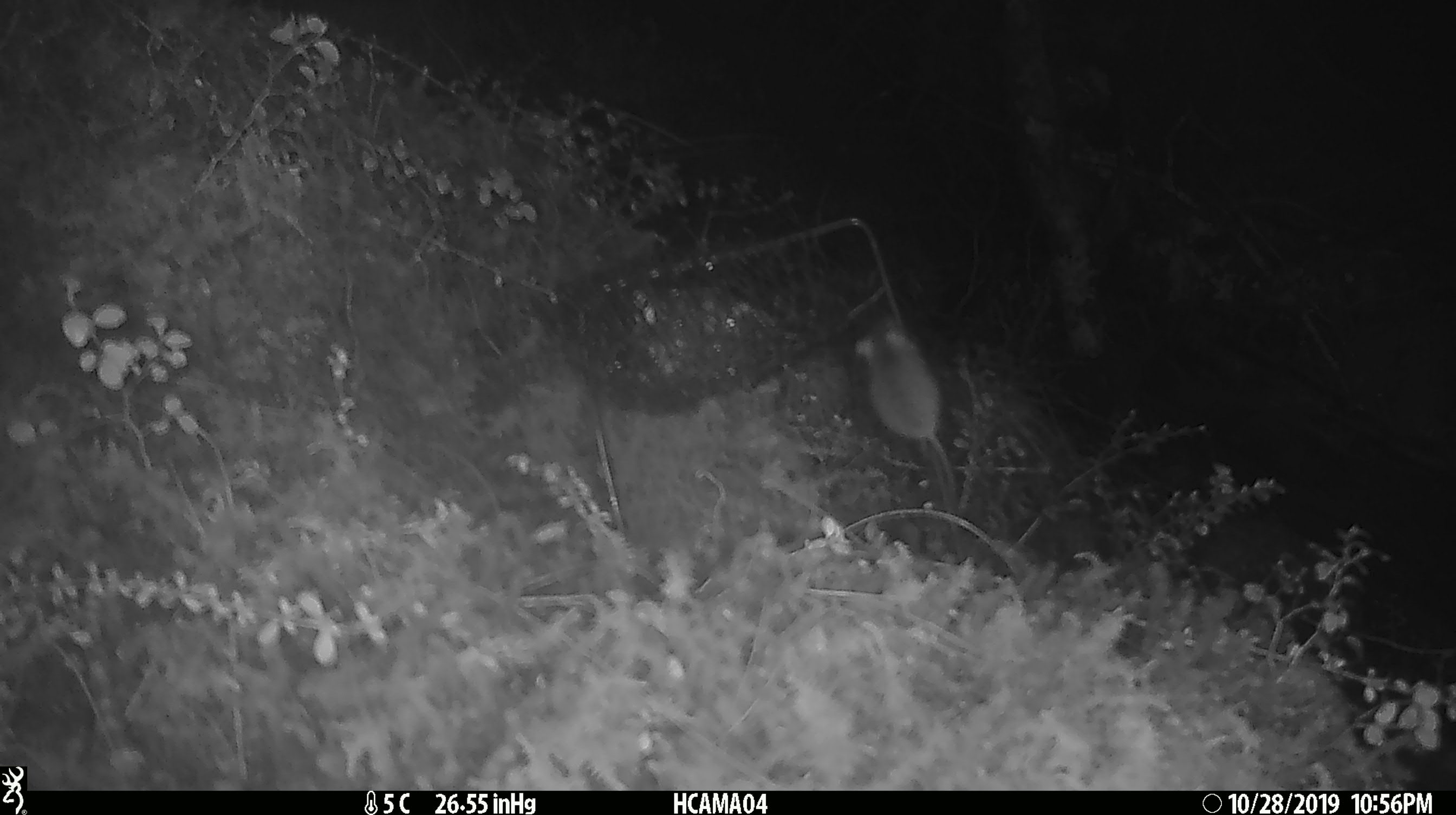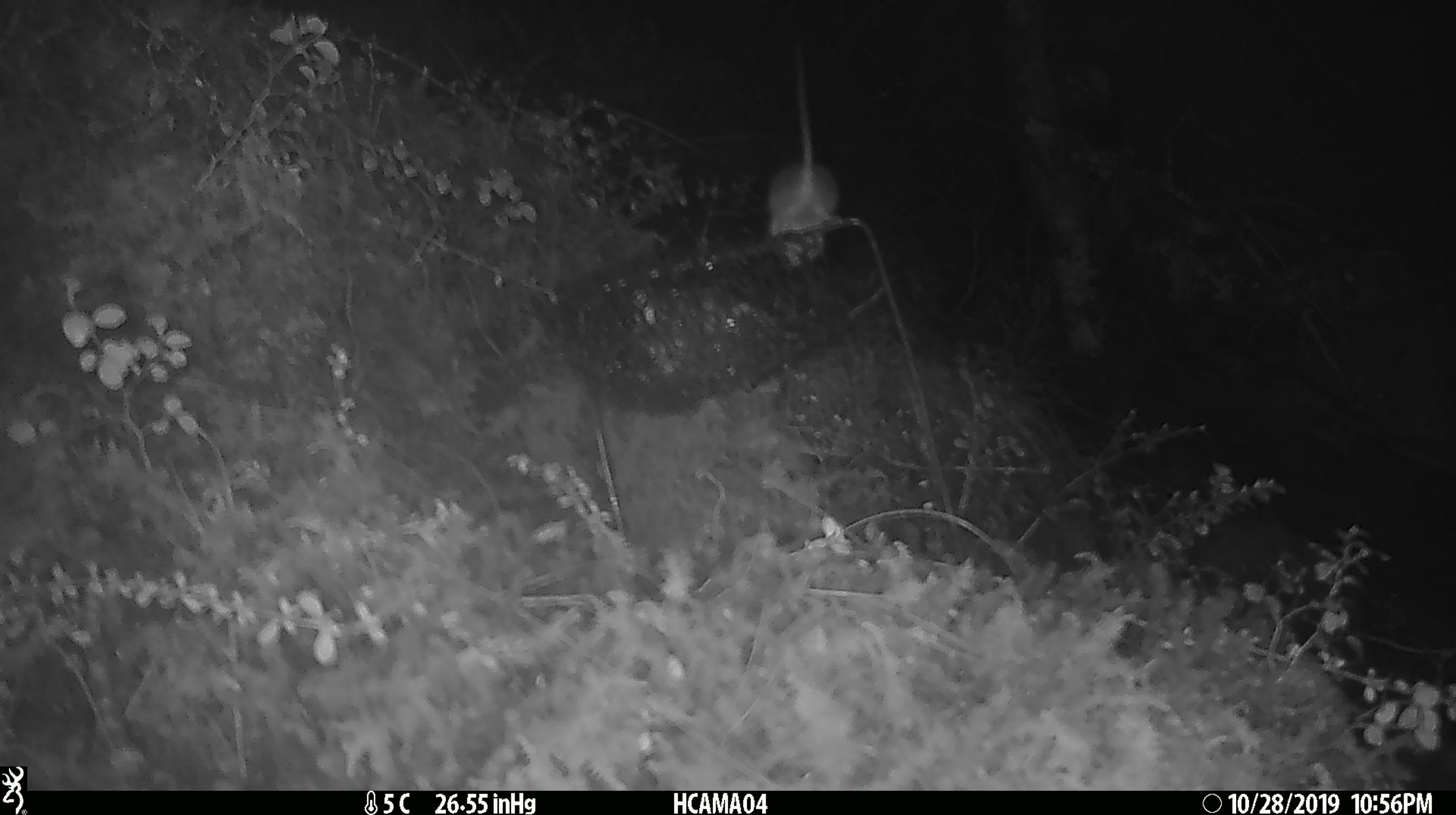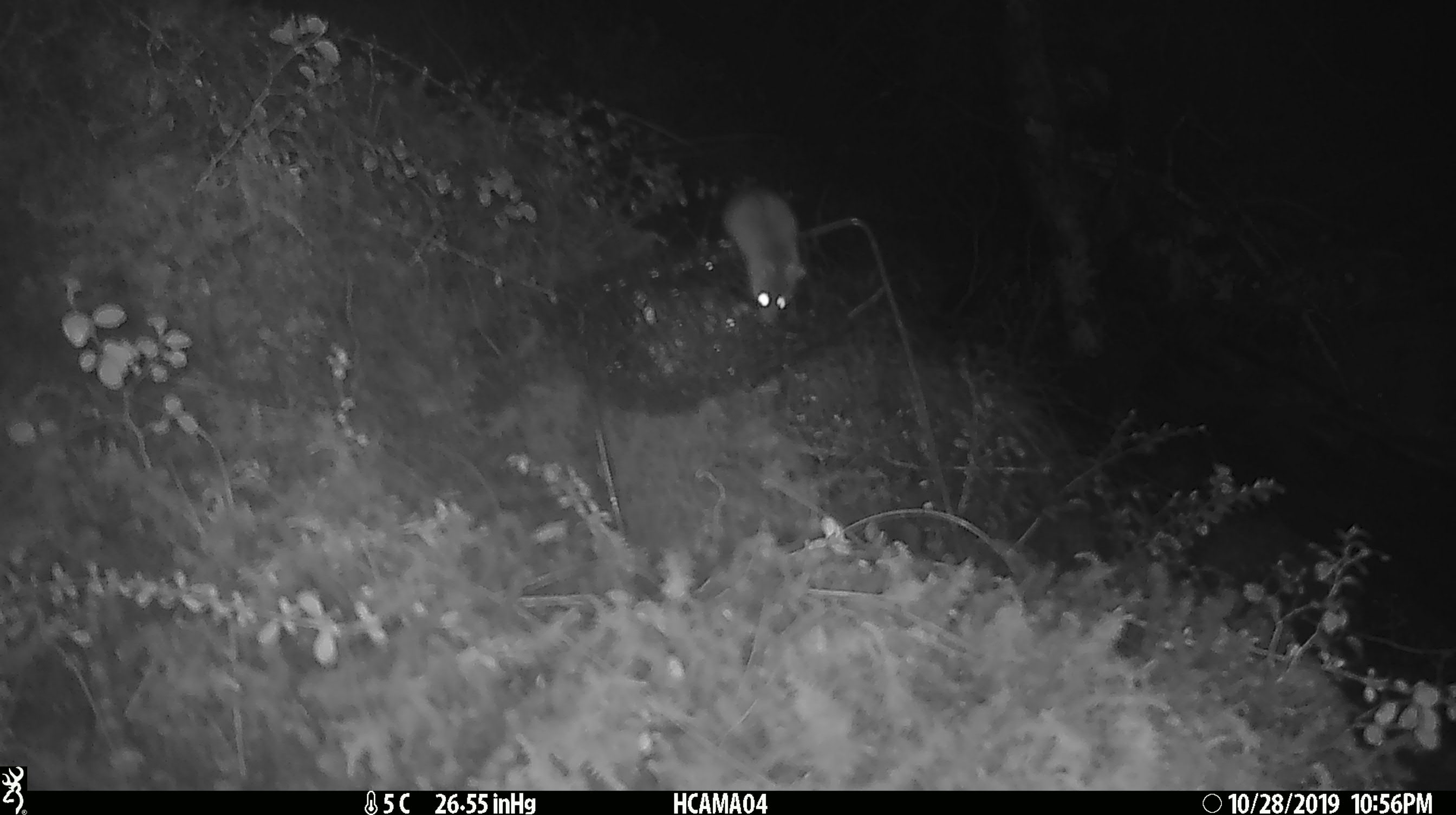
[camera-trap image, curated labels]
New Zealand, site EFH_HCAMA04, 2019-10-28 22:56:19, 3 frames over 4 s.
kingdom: Animalia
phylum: Chordata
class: Mammalia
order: Rodentia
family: Muridae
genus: Mus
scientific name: Mus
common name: mouse